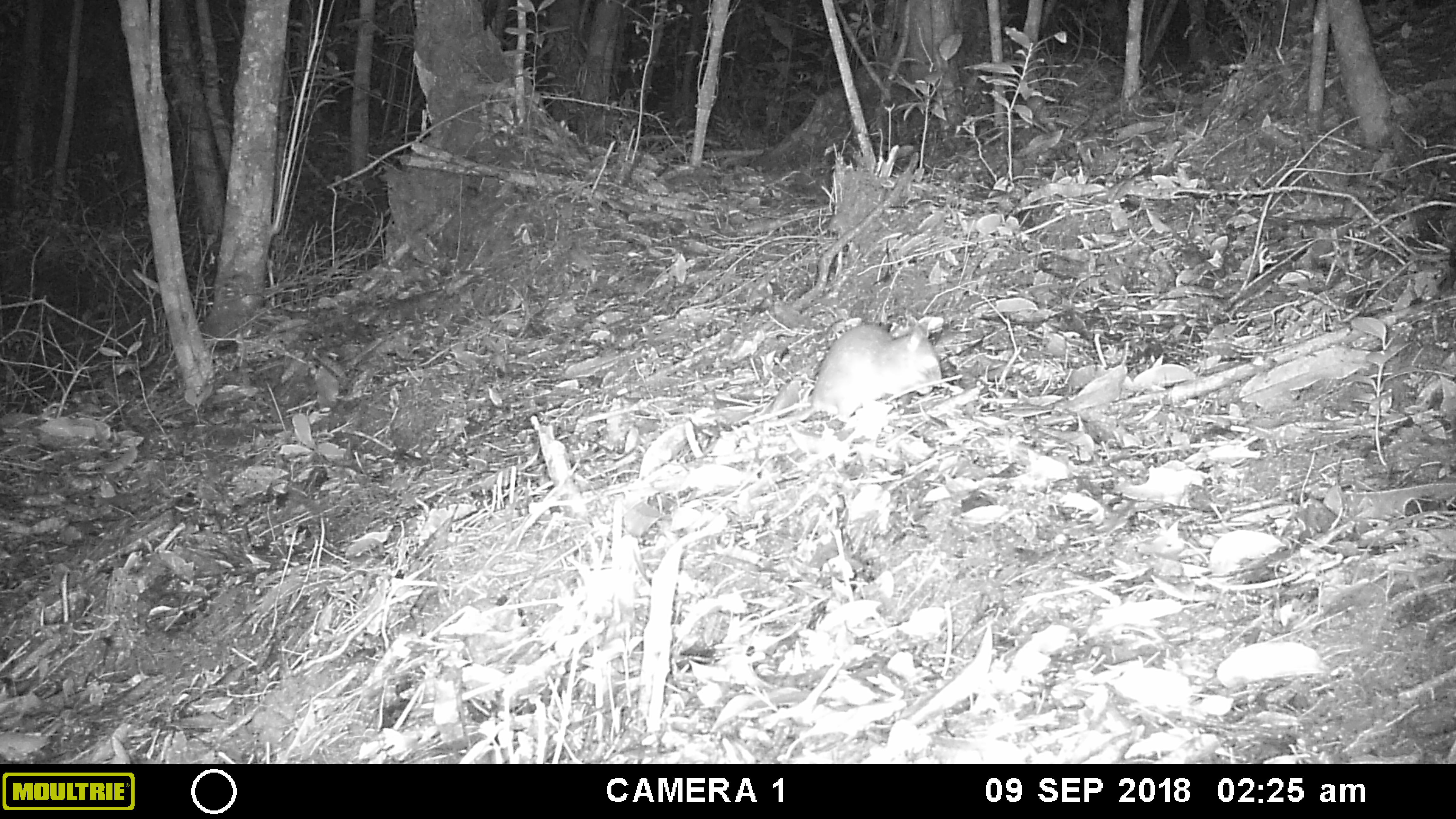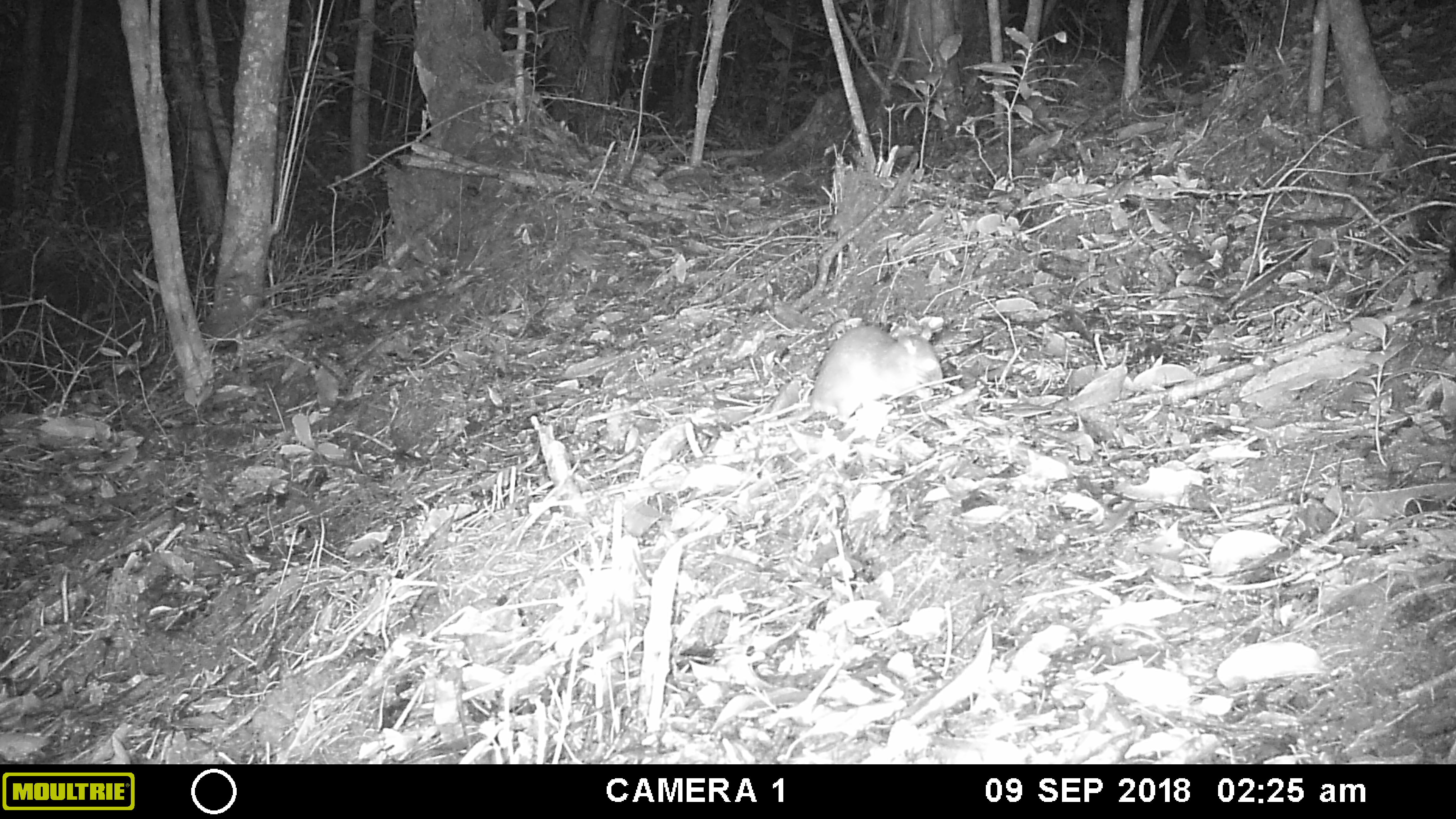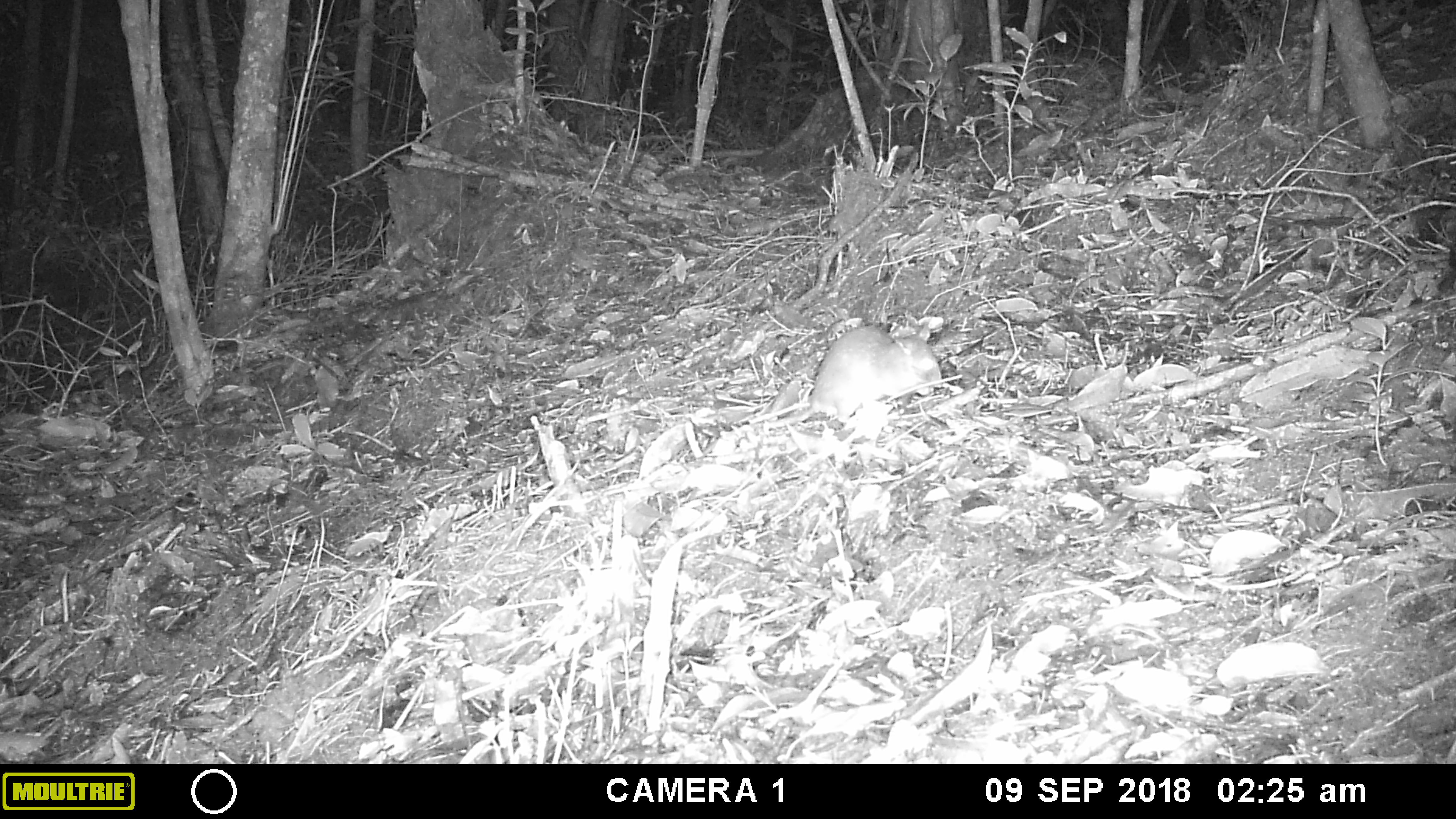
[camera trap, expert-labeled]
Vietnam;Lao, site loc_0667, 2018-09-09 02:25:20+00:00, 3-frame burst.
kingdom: Animalia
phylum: Chordata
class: Mammalia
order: Rodentia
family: Muridae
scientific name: Muridae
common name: old-world mice and rats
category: unidentified murid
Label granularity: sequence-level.